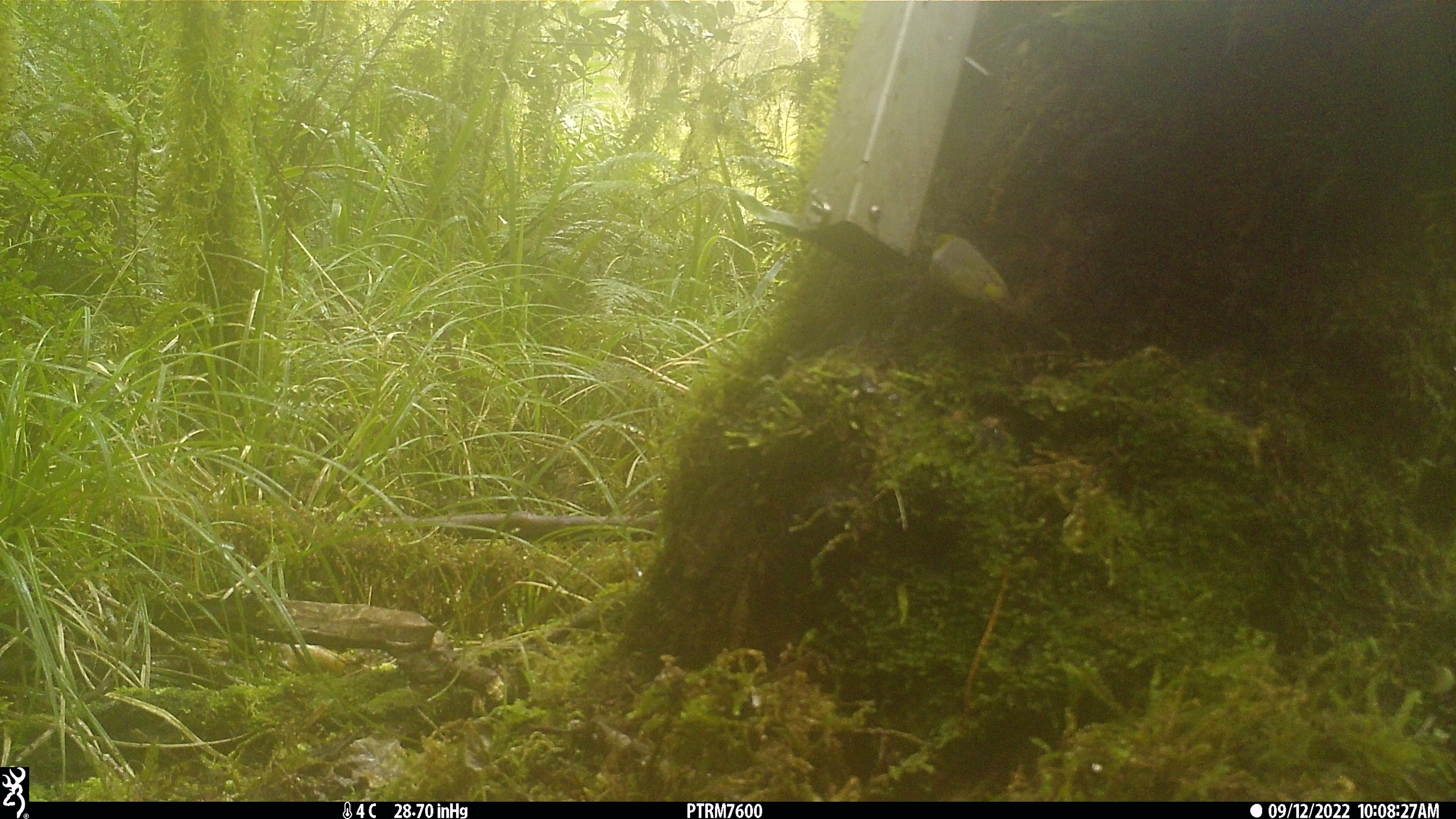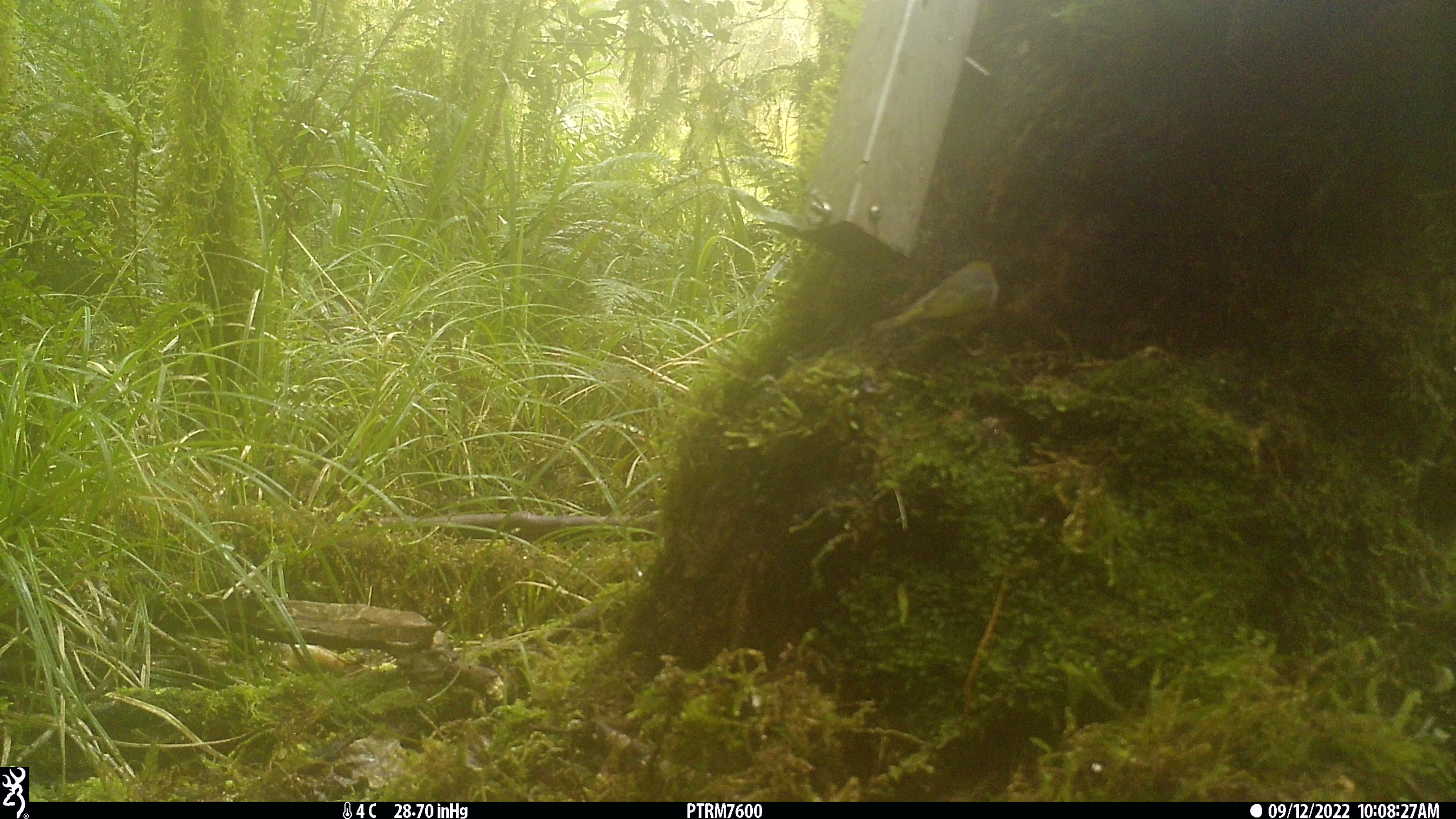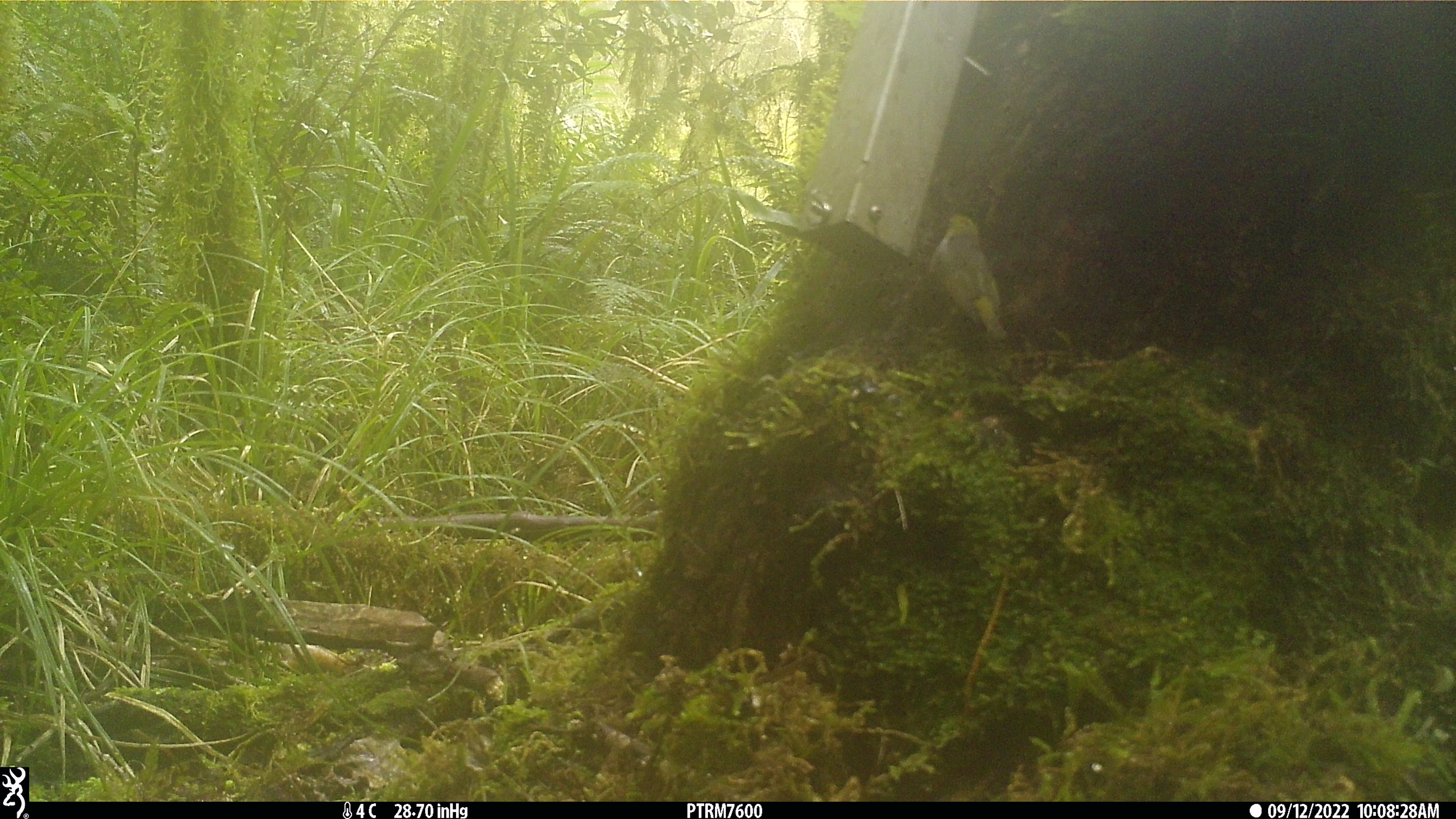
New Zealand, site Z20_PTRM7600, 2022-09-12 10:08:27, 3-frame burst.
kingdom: Animalia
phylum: Chordata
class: Aves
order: Passeriformes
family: Zosteropidae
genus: Zosterops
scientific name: Zosterops lateralis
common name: silvereye